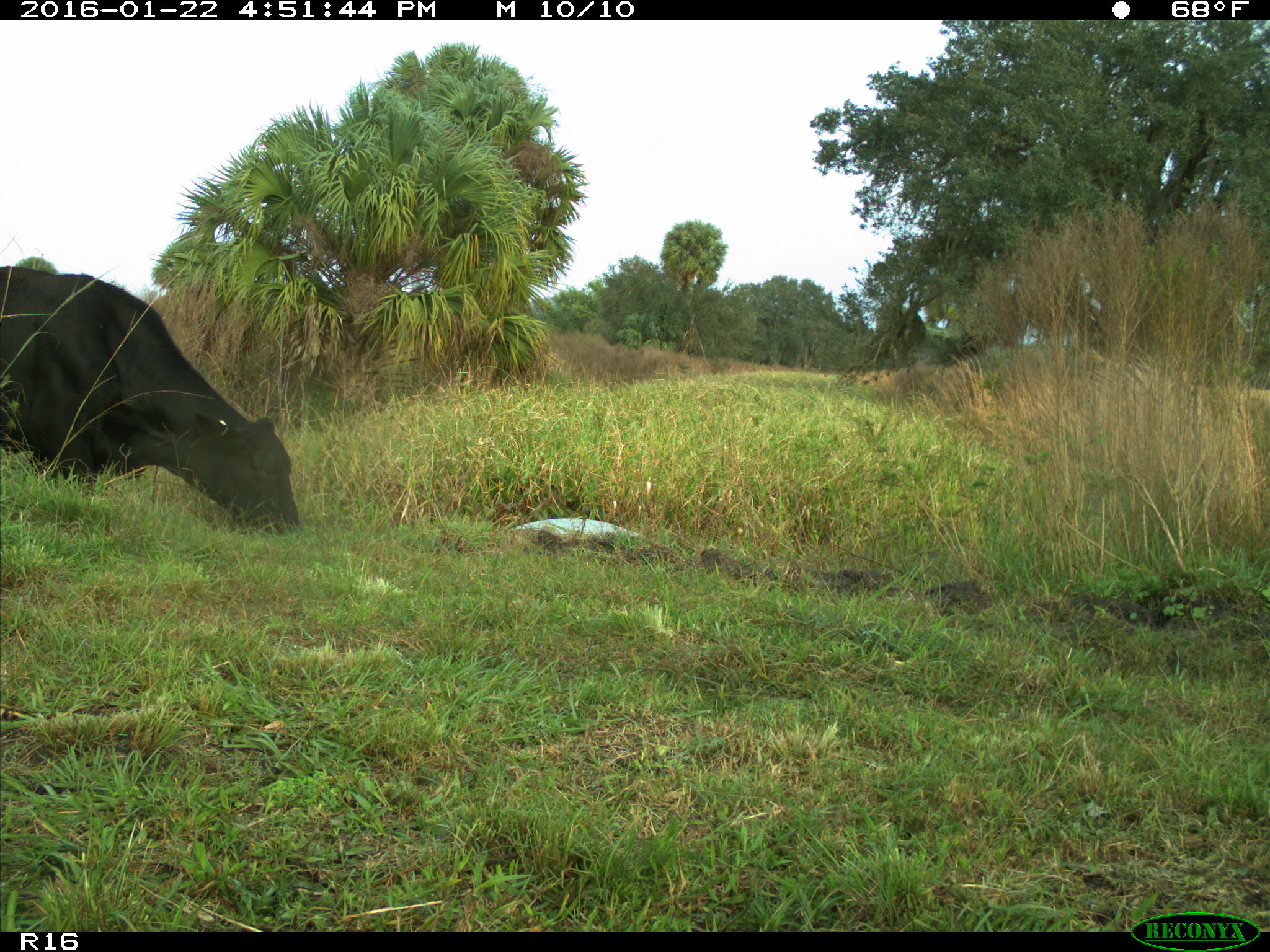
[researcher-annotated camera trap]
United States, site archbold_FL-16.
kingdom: Animalia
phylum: Chordata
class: Mammalia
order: Artiodactyla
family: Bovidae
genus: Bos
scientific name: Bos taurus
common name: domestic cow